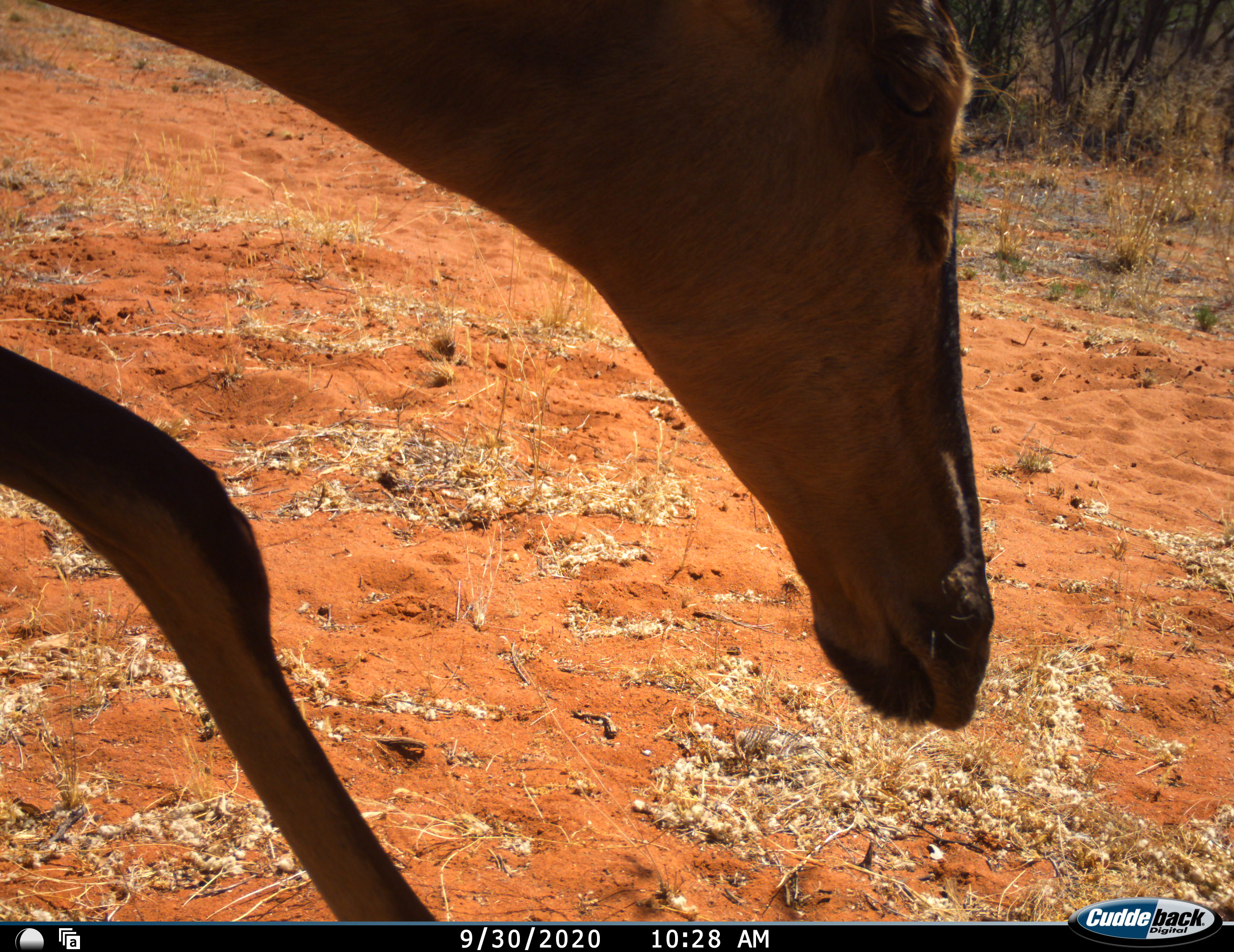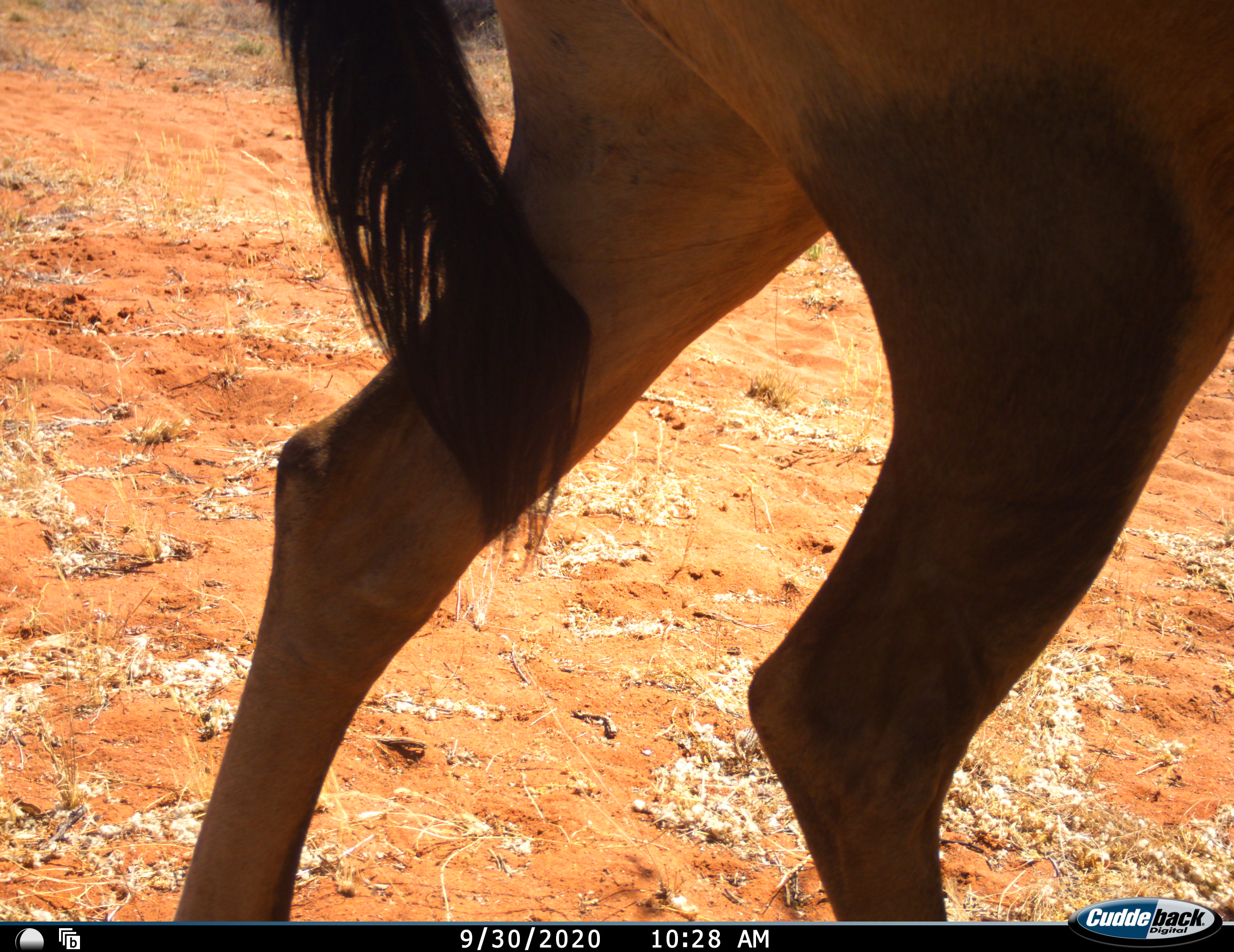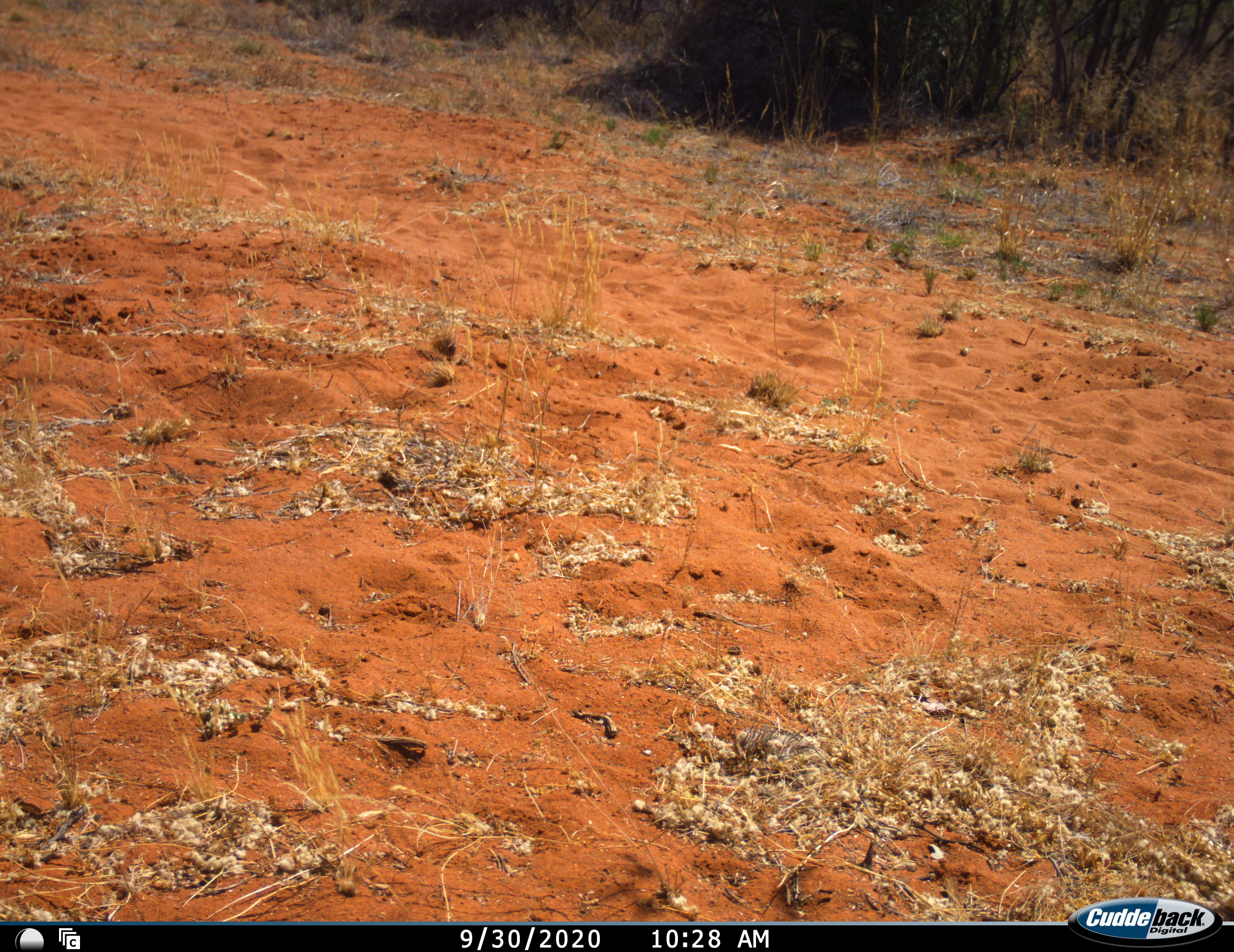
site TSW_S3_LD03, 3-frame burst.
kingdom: Animalia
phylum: Chordata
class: Mammalia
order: Artiodactyla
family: Bovidae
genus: Alcelaphus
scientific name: Alcelaphus buselaphus caama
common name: red hartebeest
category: hartebeestred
Hartebeestred (red hartebeest) (Alcelaphus buselaphus caama), count 1. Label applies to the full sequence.